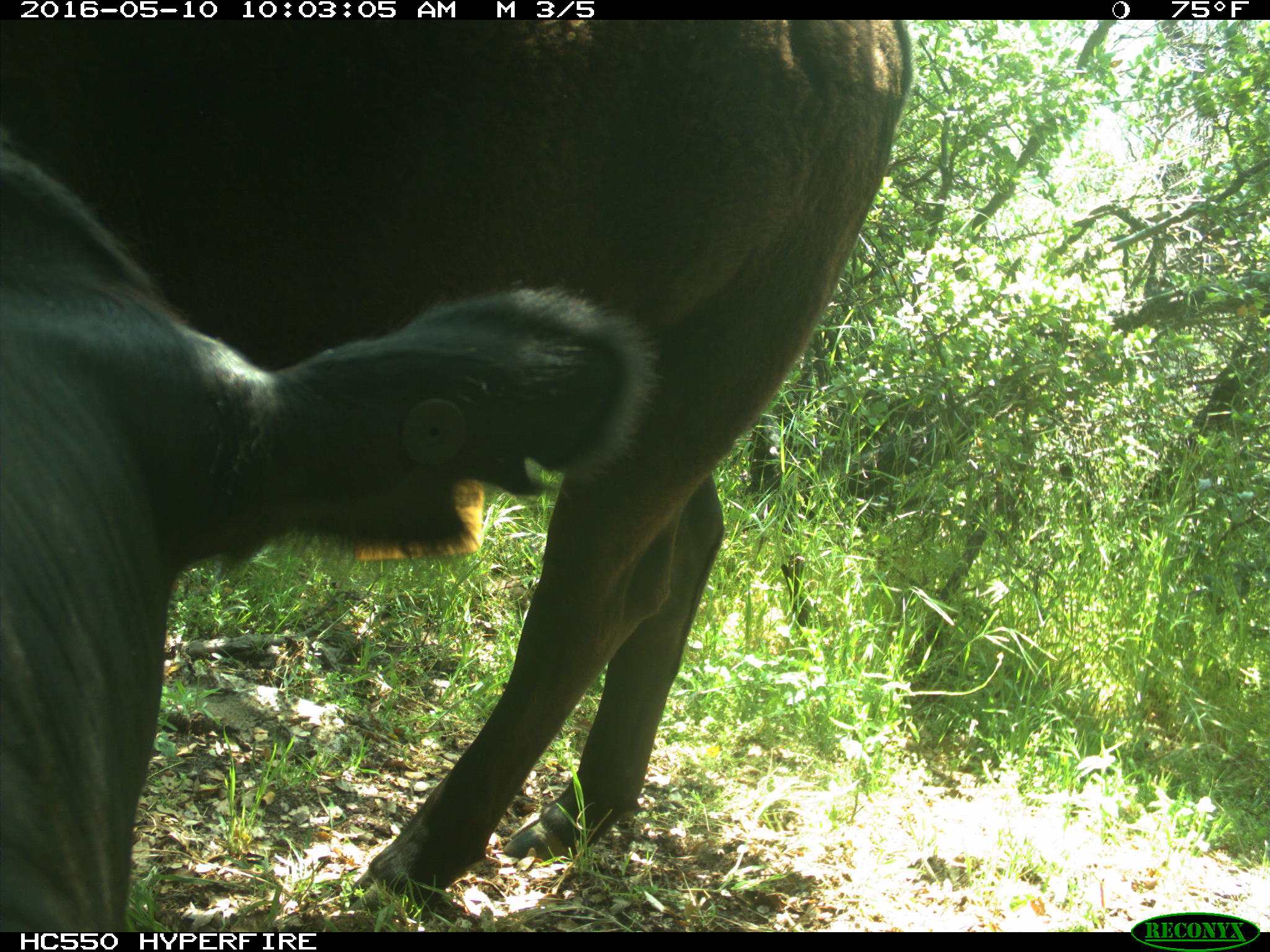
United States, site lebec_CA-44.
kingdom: Animalia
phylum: Chordata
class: Mammalia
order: Artiodactyla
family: Bovidae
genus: Bos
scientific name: Bos taurus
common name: domestic cow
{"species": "Bos taurus (domestic cow)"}